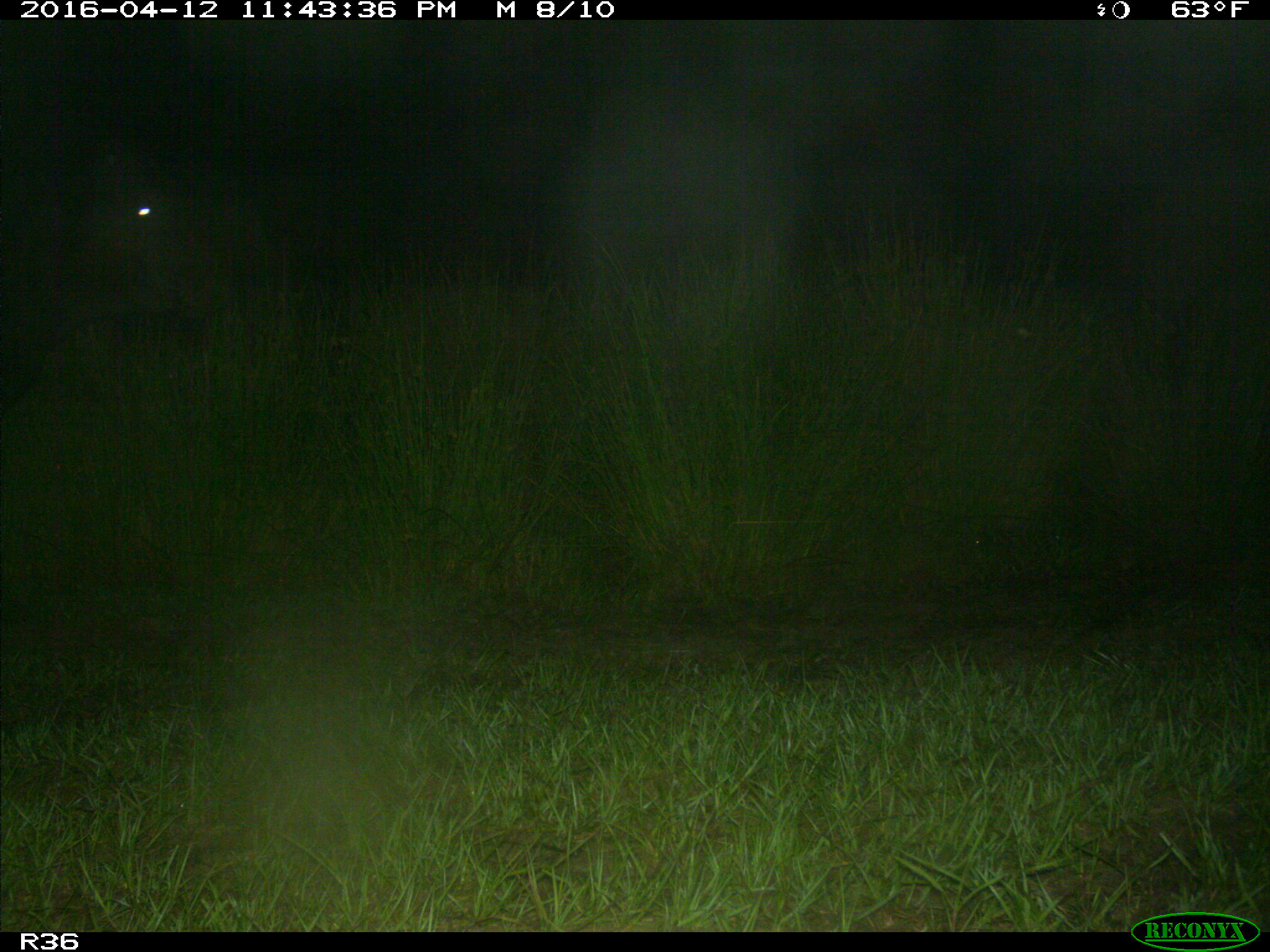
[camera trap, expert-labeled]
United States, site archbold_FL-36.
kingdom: Animalia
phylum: Chordata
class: Mammalia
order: Artiodactyla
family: Bovidae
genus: Bos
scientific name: Bos taurus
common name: domestic cow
Bos taurus (domestic cow).